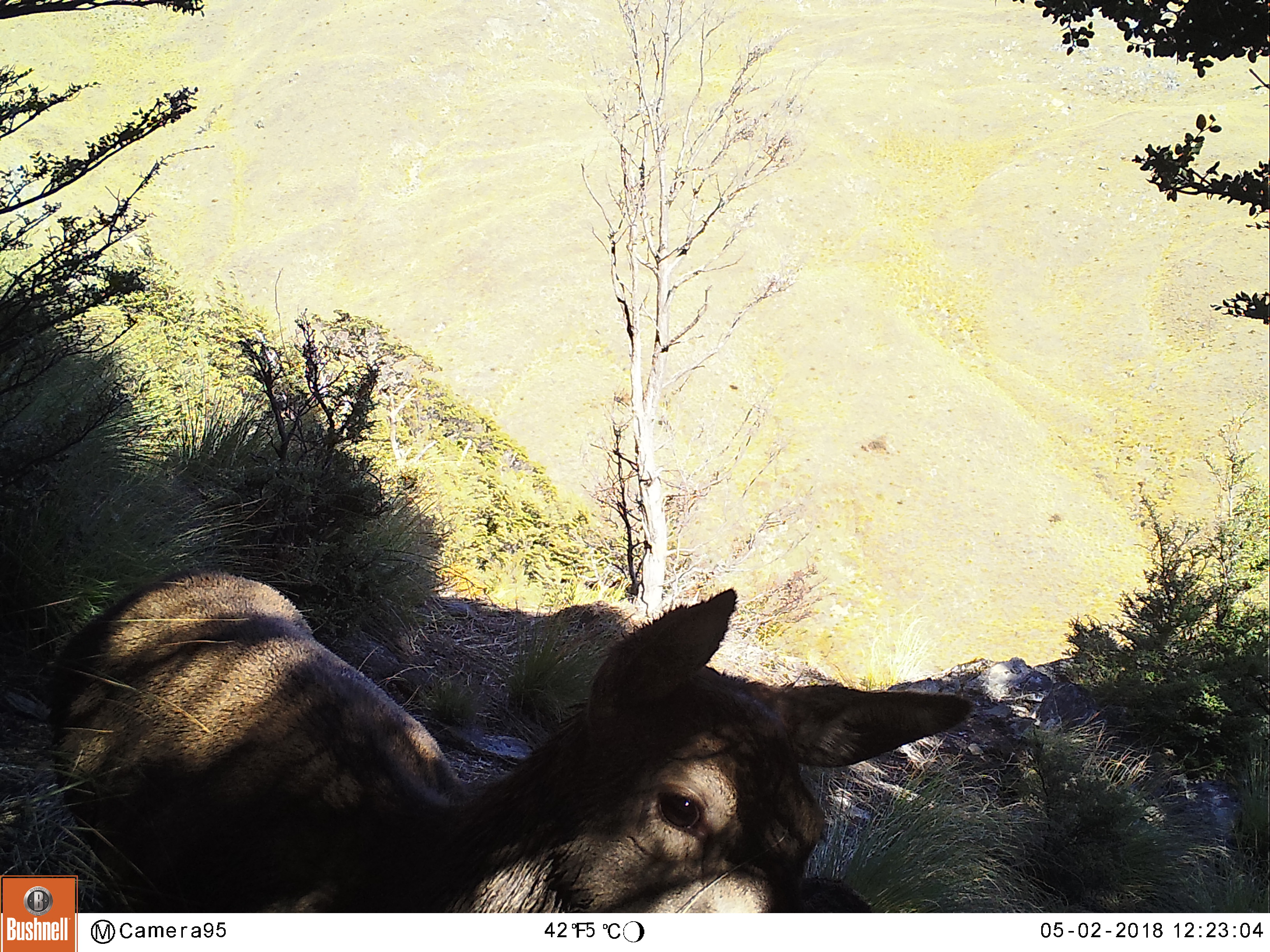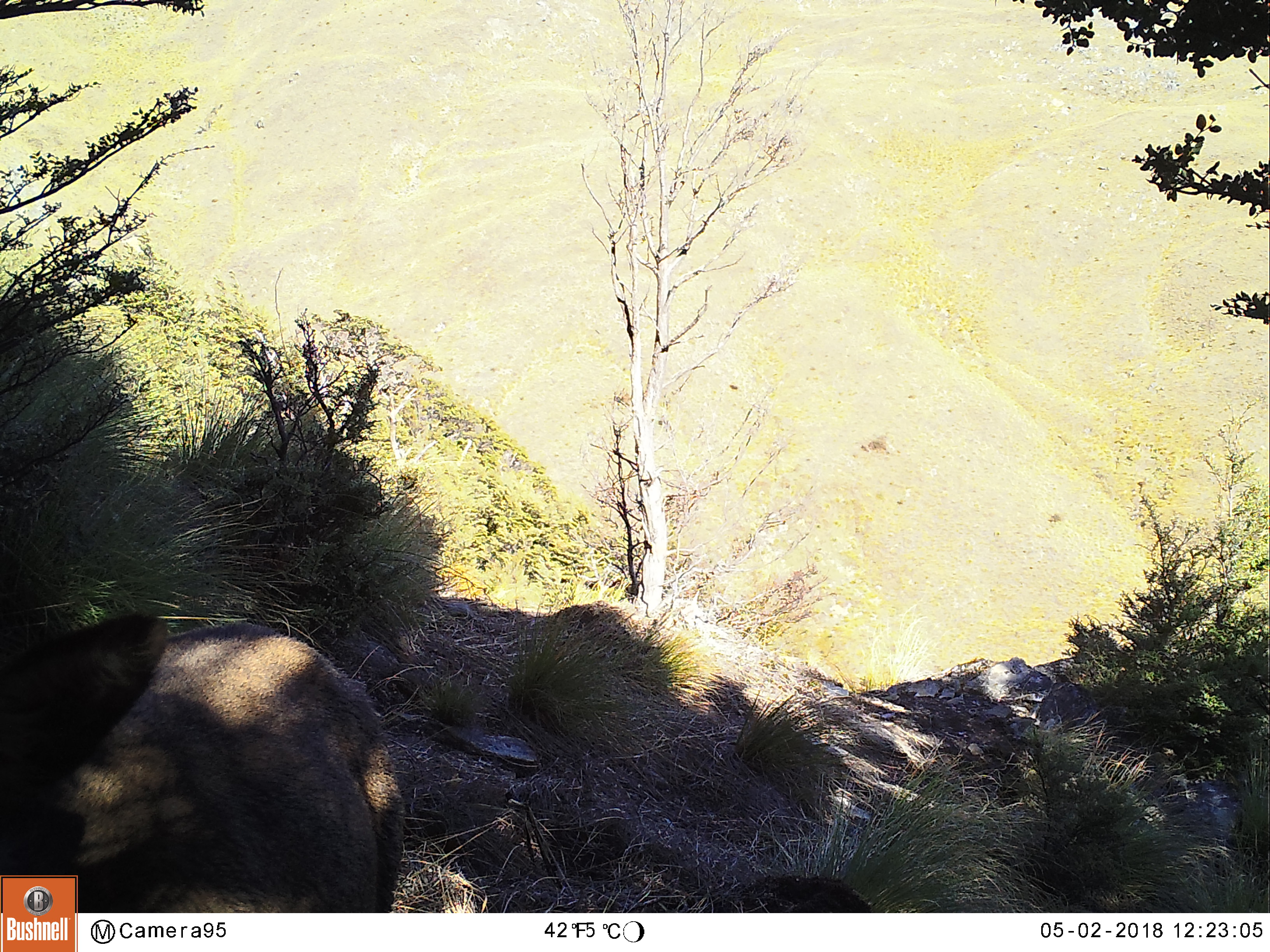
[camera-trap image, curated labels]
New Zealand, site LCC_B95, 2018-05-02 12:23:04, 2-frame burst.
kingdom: Animalia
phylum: Chordata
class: Mammalia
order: Artiodactyla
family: Cervidae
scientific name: Cervidae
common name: deer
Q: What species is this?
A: Deer (Cervidae).